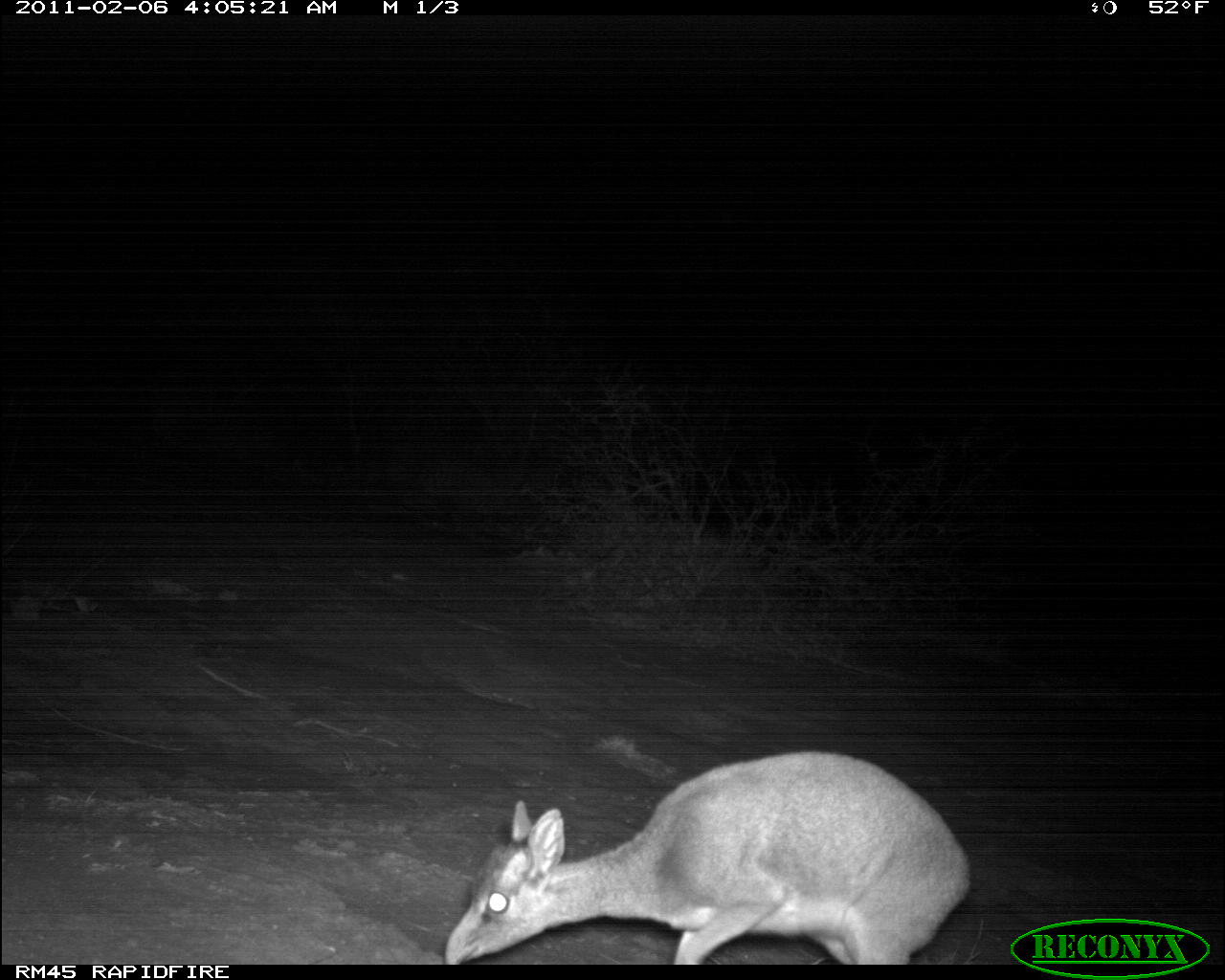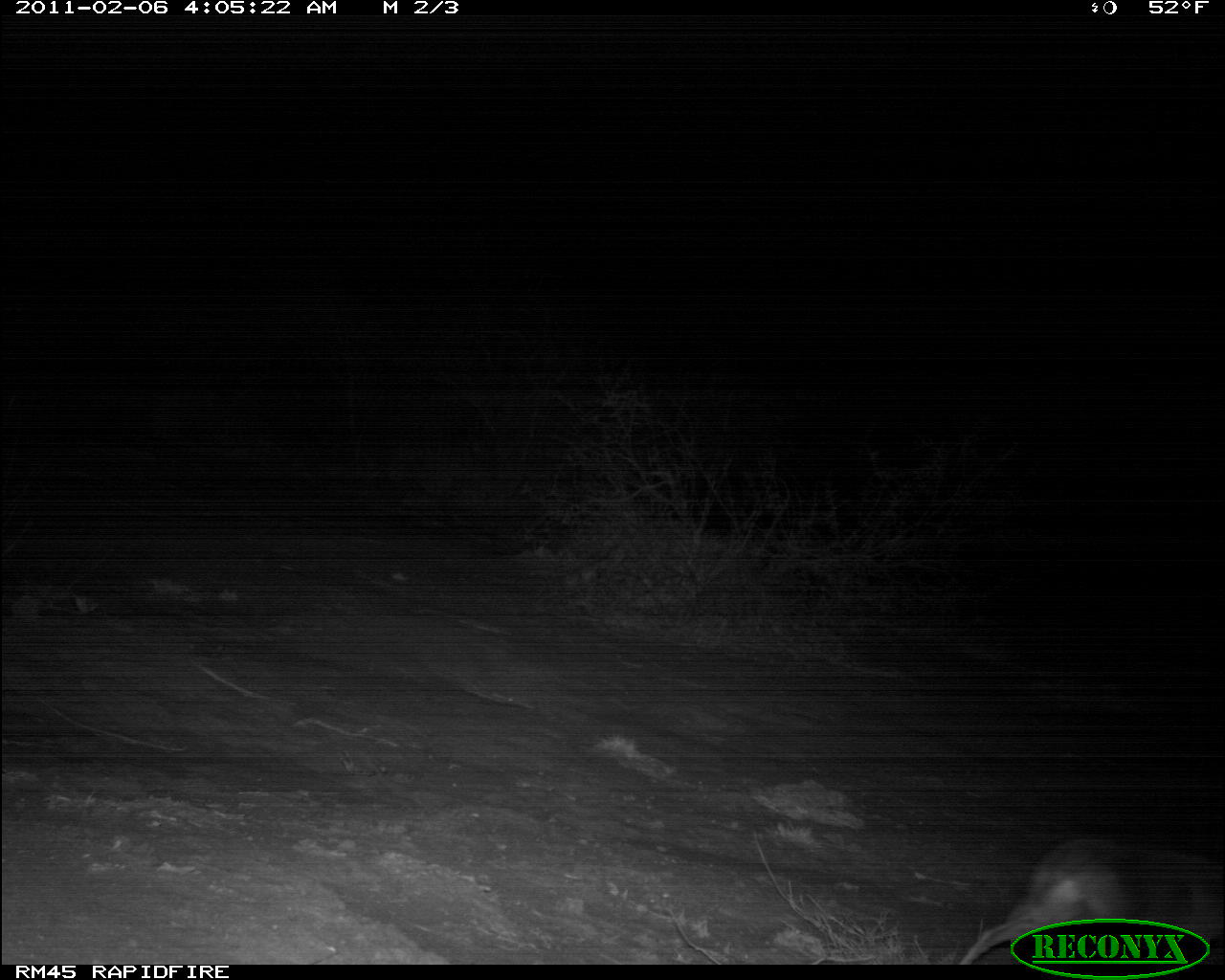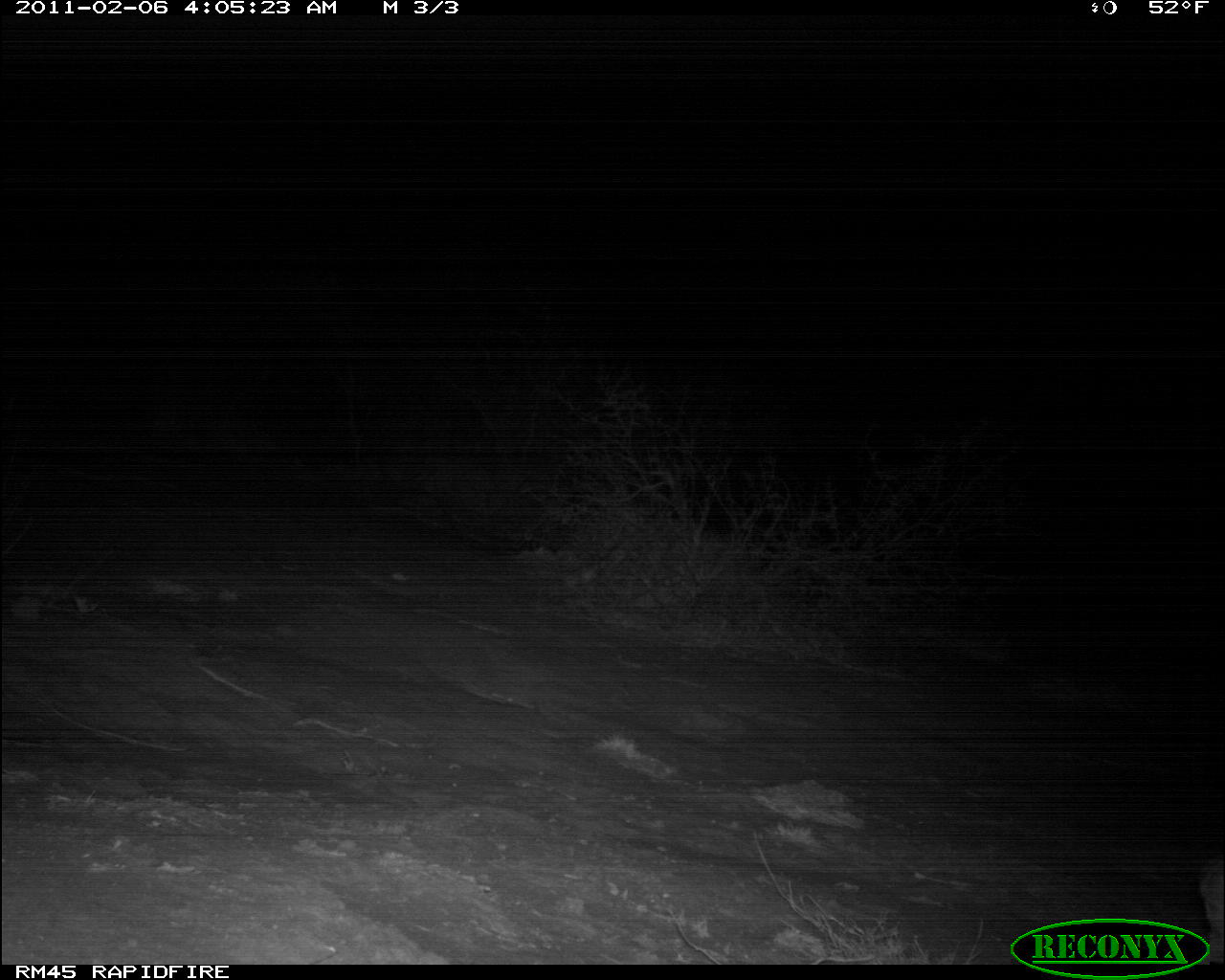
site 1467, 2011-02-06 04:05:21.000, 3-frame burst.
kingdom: Animalia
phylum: Chordata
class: Mammalia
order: Artiodactyla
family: Bovidae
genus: Madoqua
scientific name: Madoqua guentheri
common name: günther's dik-dik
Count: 1.